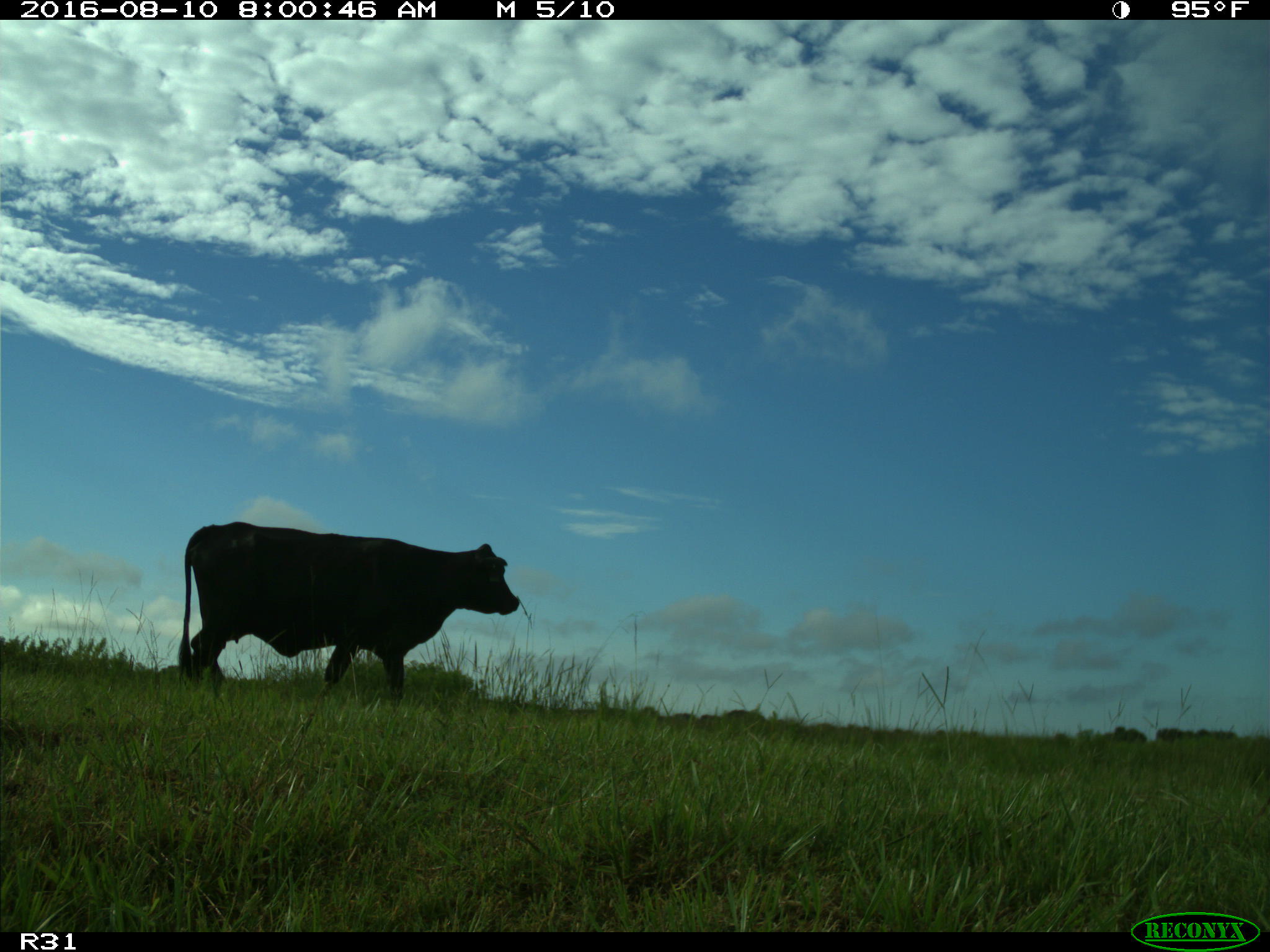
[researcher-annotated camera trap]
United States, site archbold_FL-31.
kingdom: Animalia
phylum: Chordata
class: Mammalia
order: Artiodactyla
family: Bovidae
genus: Bos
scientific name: Bos taurus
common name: domestic cow